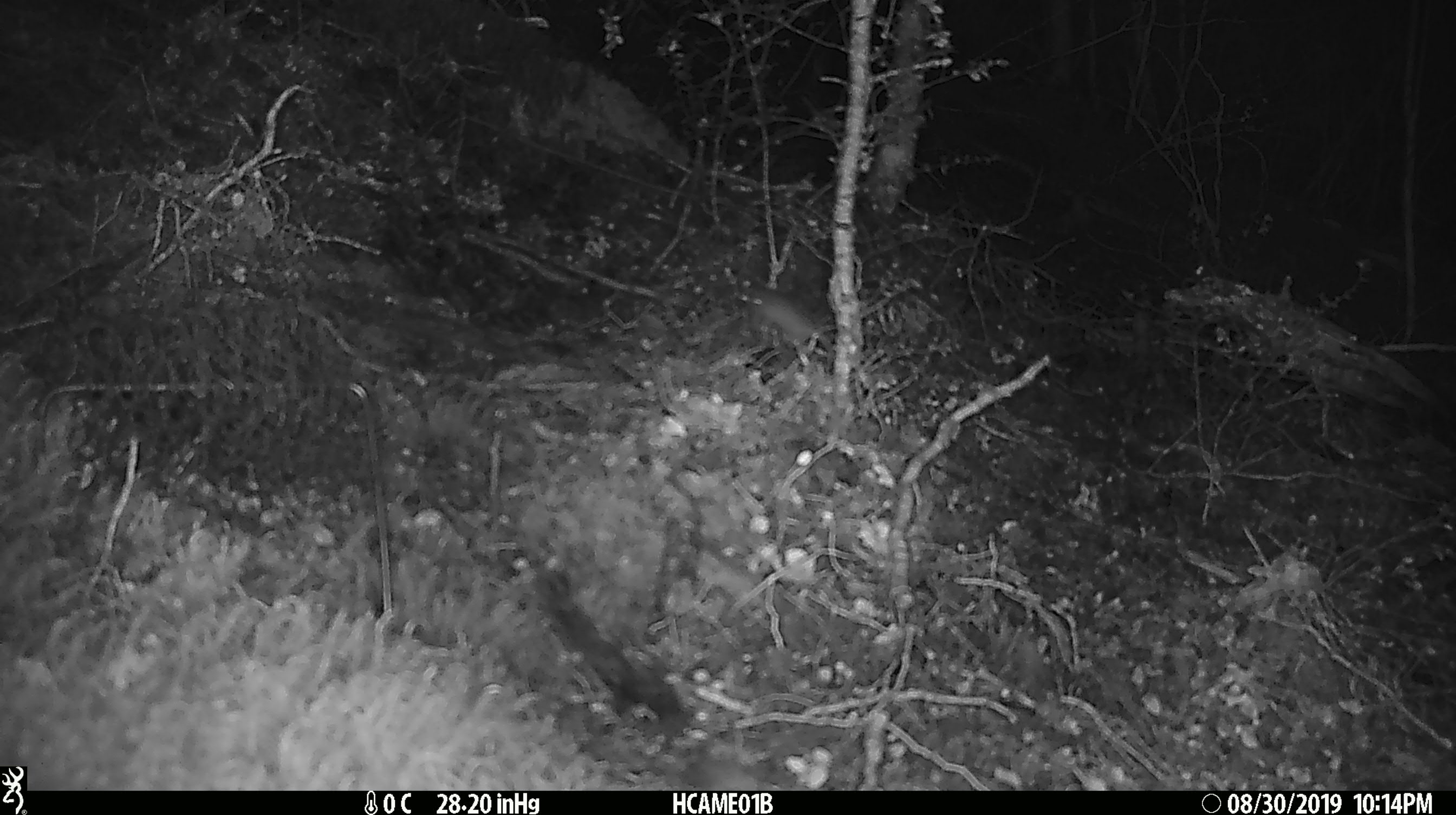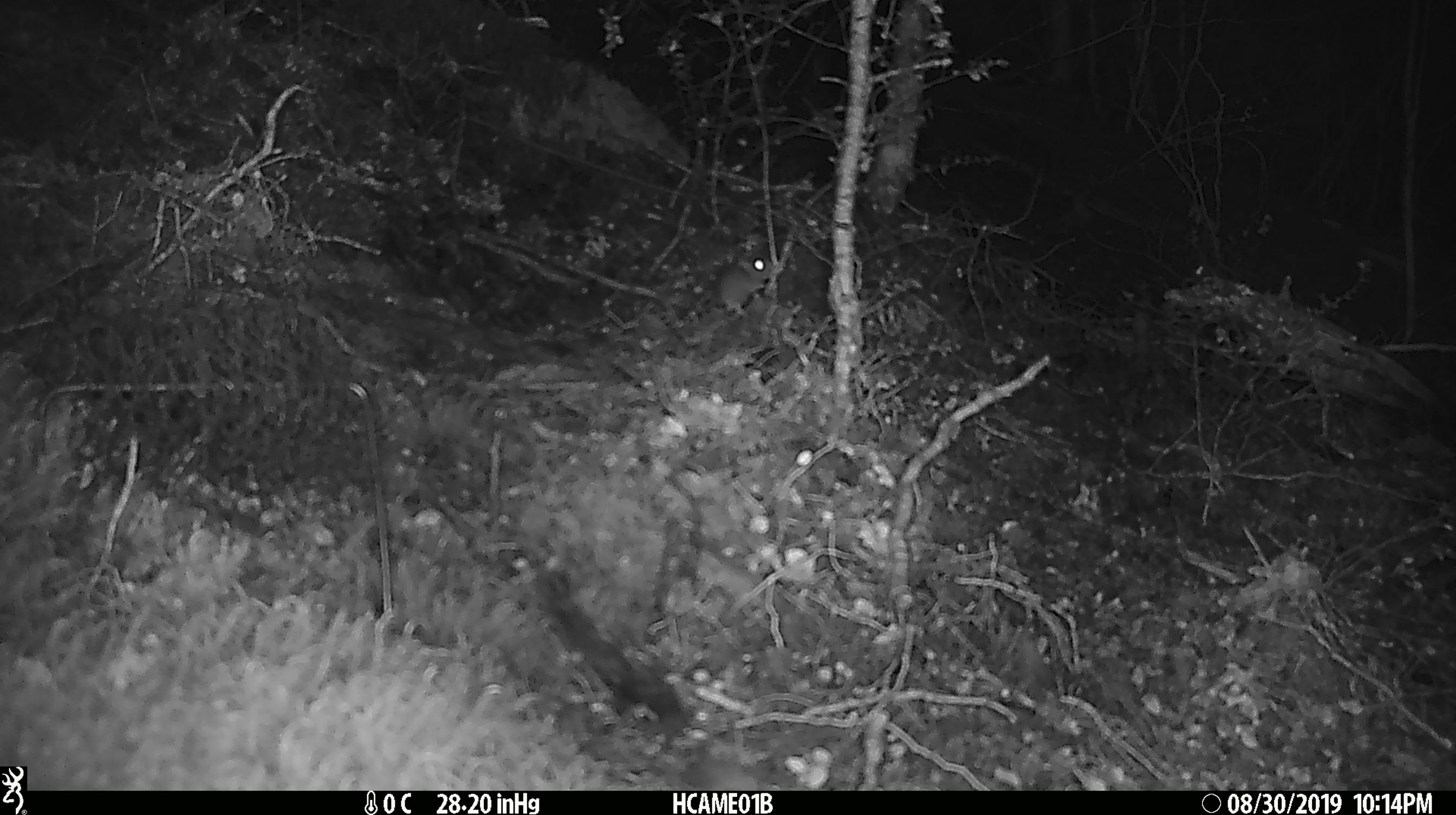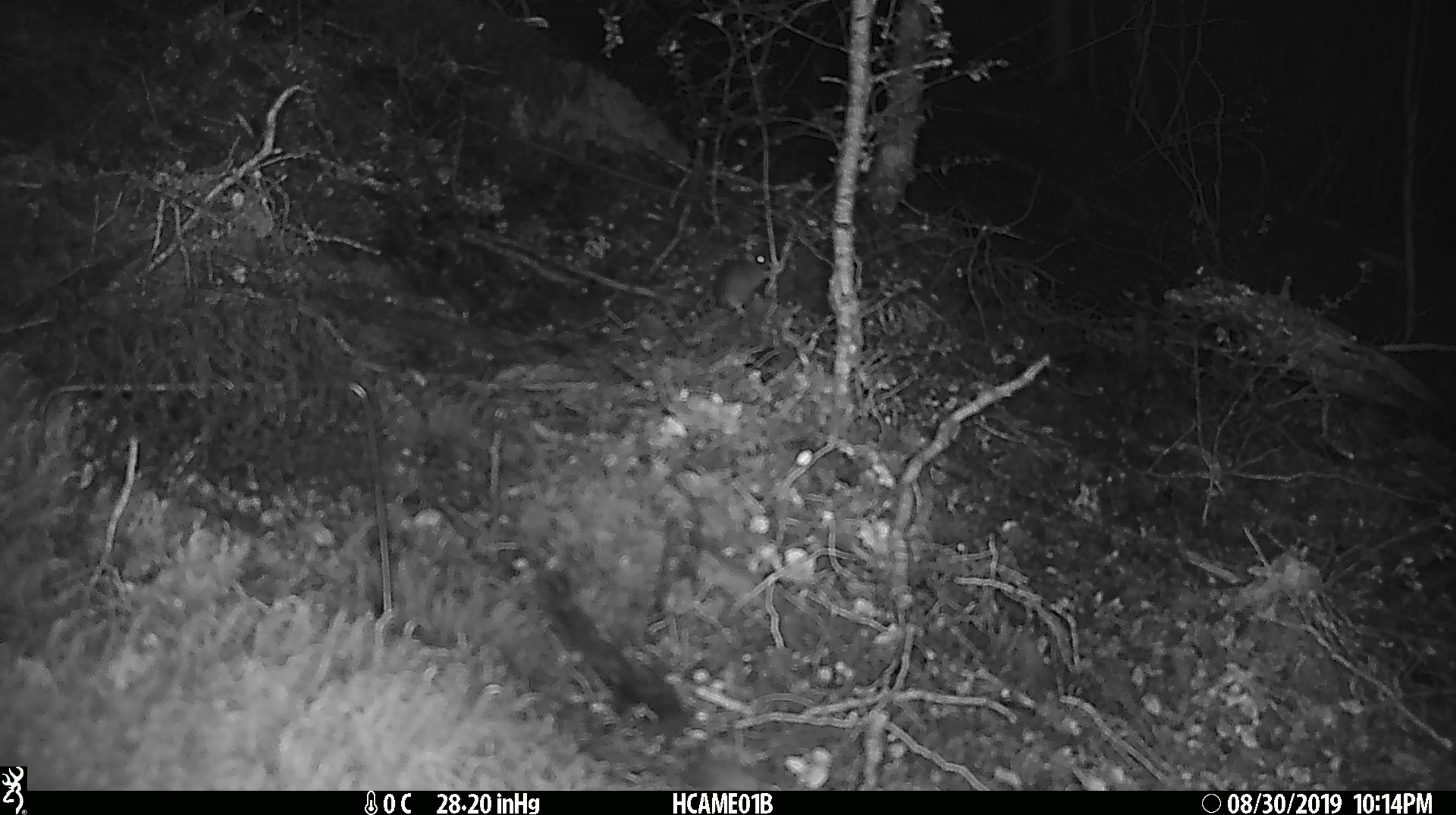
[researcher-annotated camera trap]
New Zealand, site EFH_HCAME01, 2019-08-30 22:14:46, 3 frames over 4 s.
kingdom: Animalia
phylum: Chordata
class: Mammalia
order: Rodentia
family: Muridae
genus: Mus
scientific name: Mus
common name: mouse